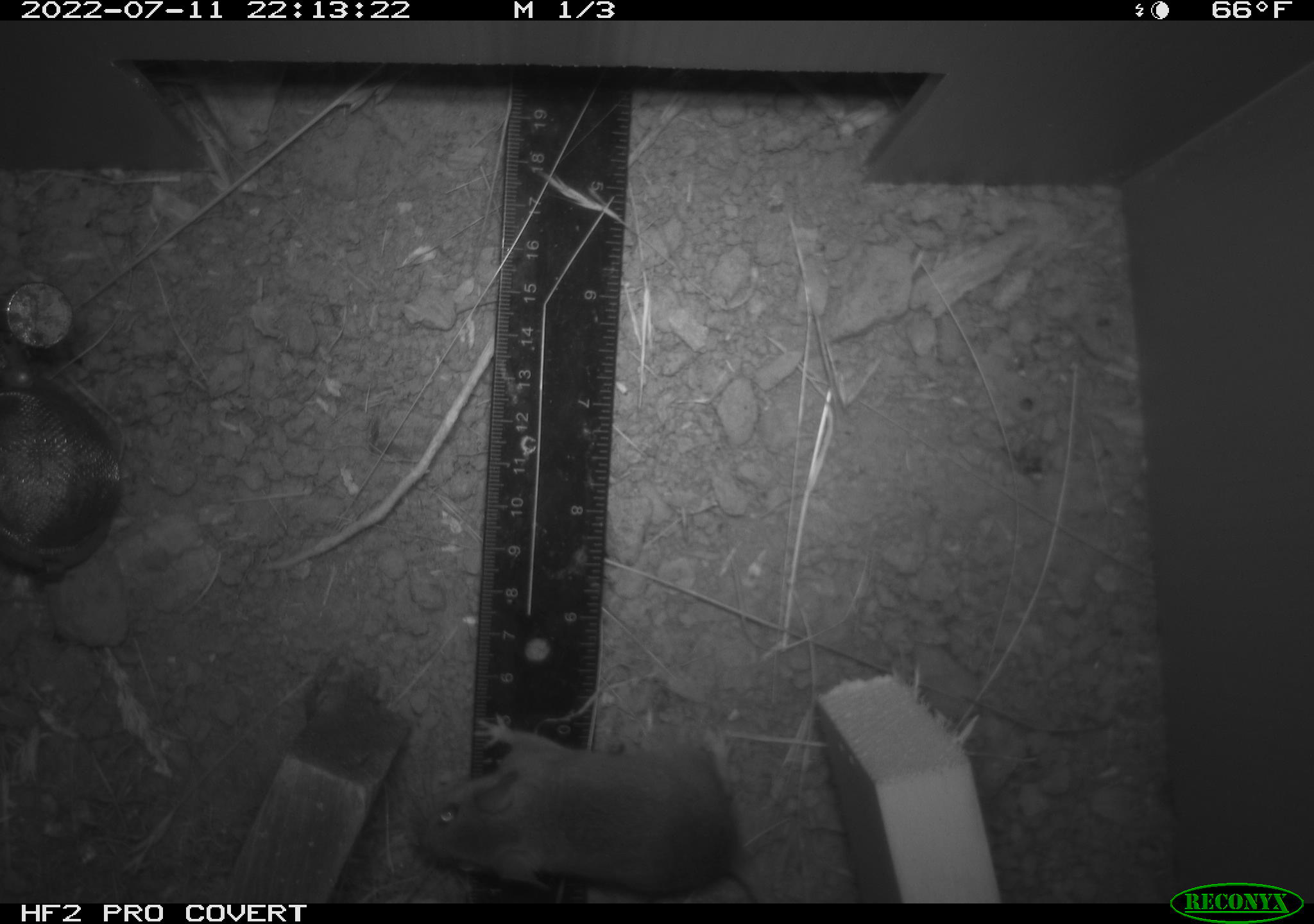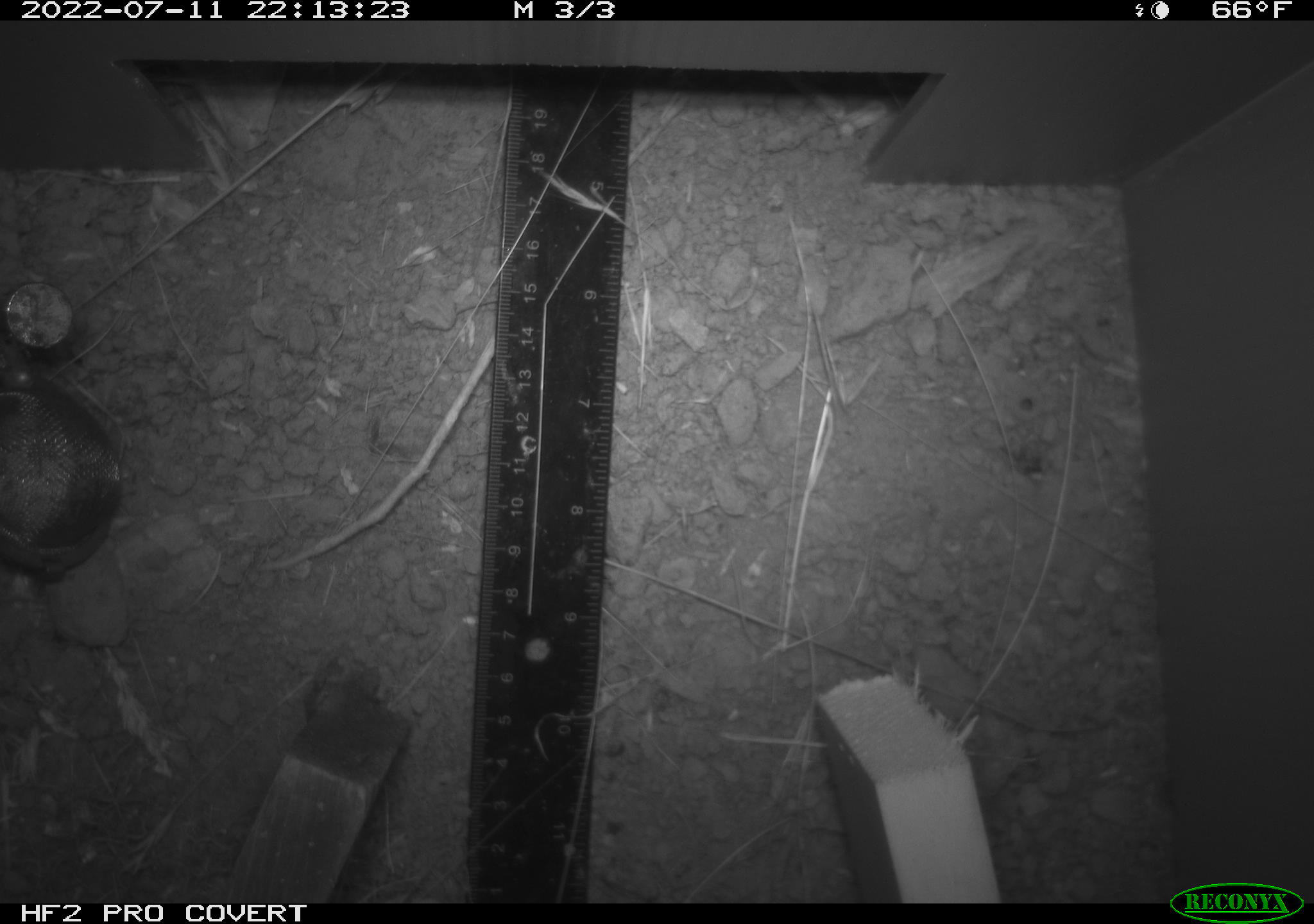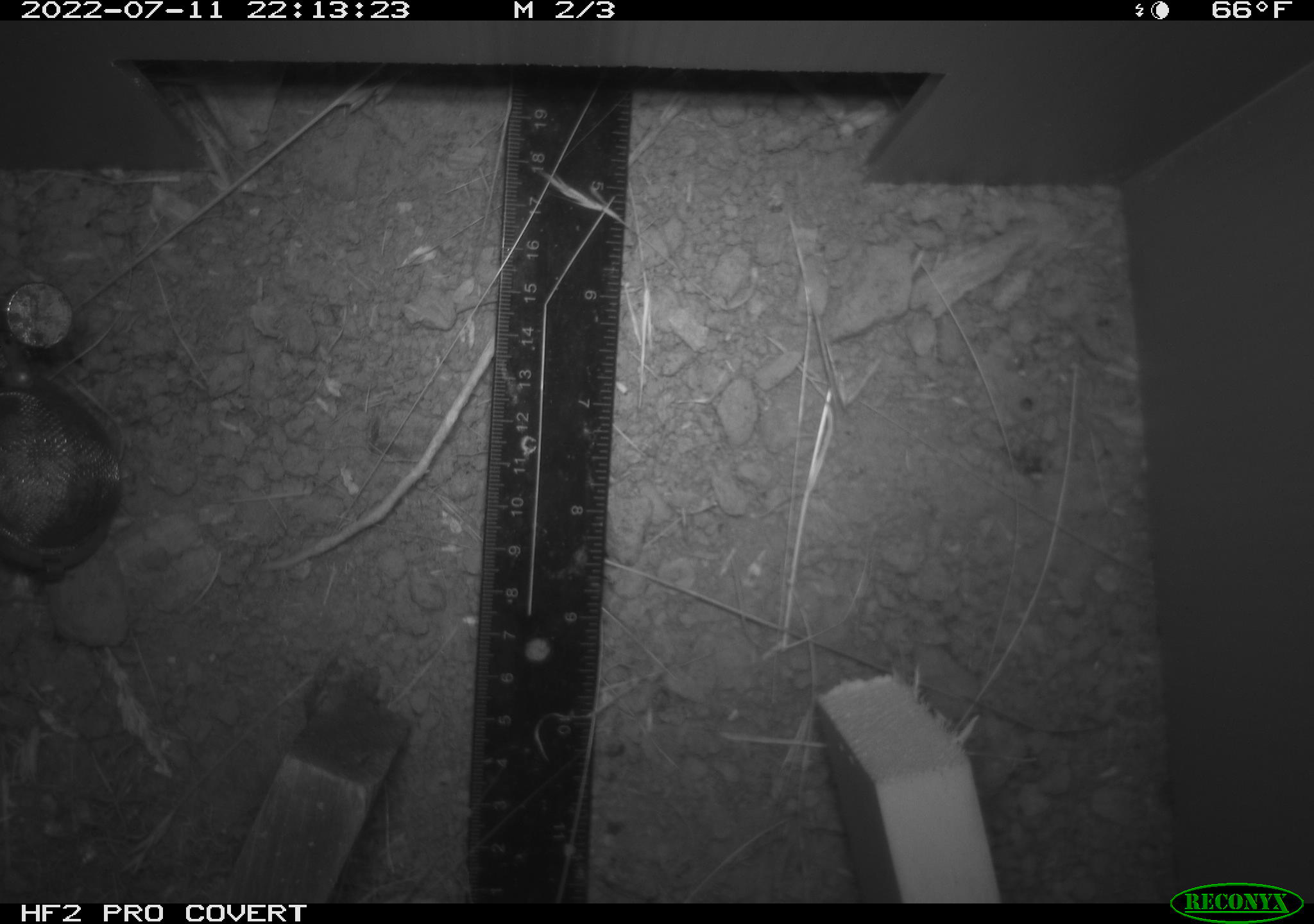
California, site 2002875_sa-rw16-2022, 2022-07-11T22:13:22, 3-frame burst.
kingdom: Animalia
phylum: Chordata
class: Mammalia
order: Rodentia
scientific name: Rodentia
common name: mouse species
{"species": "mouse species (Rodentia)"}